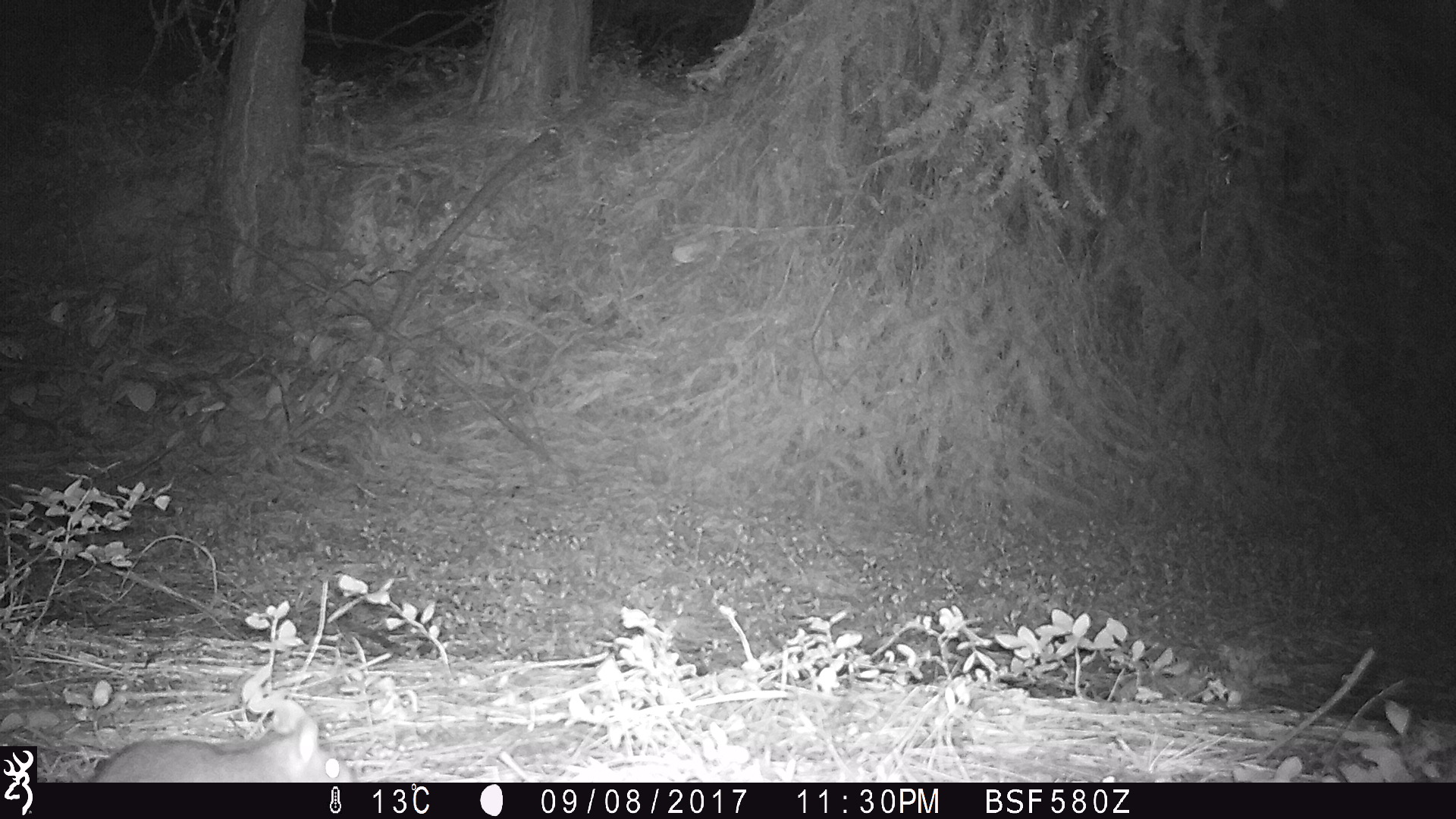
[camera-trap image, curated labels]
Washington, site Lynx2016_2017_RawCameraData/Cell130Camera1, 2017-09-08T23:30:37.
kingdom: Animalia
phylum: Chordata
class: Mammalia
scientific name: Mammalia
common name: small mammal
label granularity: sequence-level